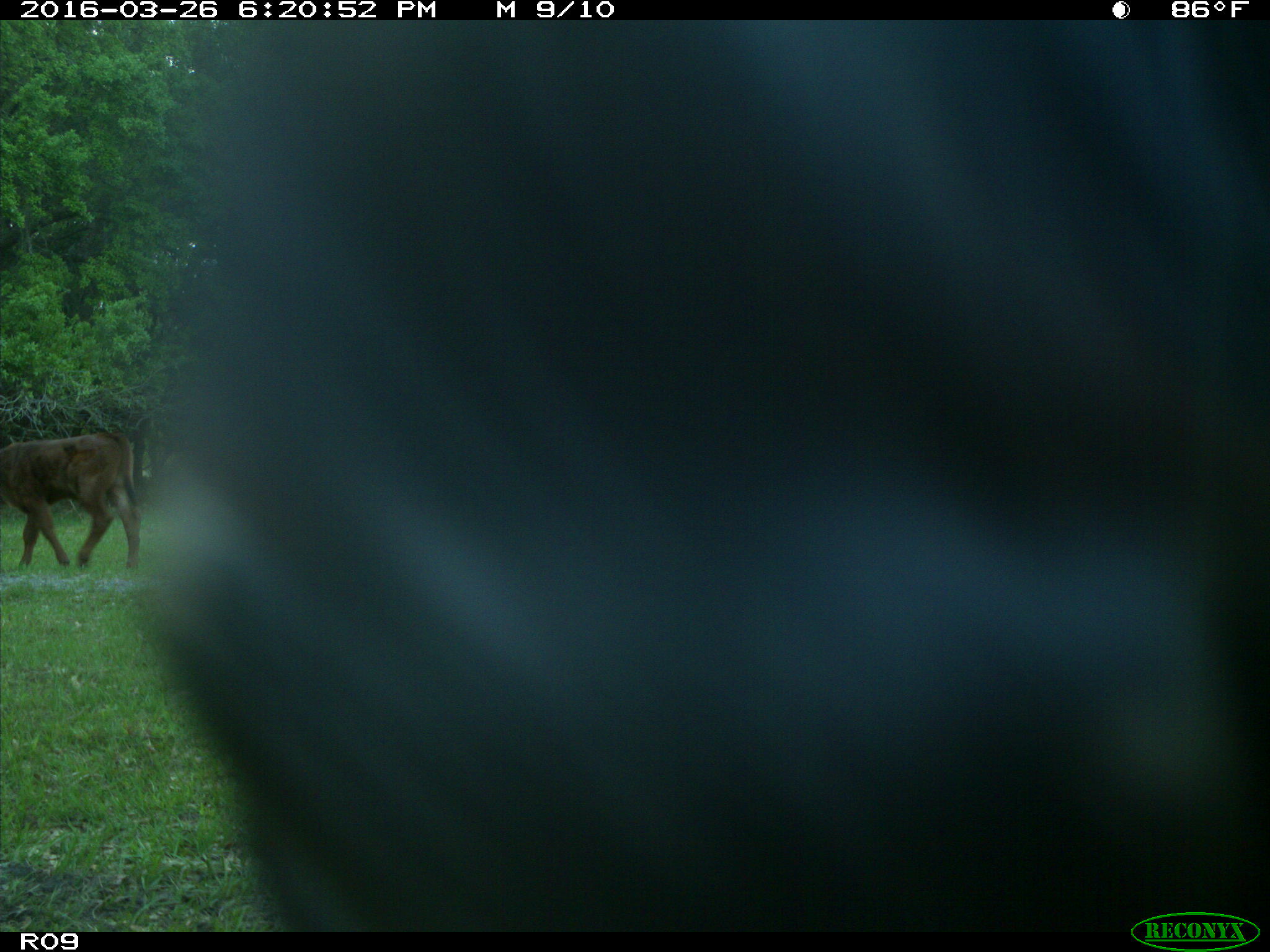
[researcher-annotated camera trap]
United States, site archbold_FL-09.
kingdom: Animalia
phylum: Chordata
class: Mammalia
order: Artiodactyla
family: Bovidae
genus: Bos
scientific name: Bos taurus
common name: domestic cow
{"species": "Bos taurus (domestic cow)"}